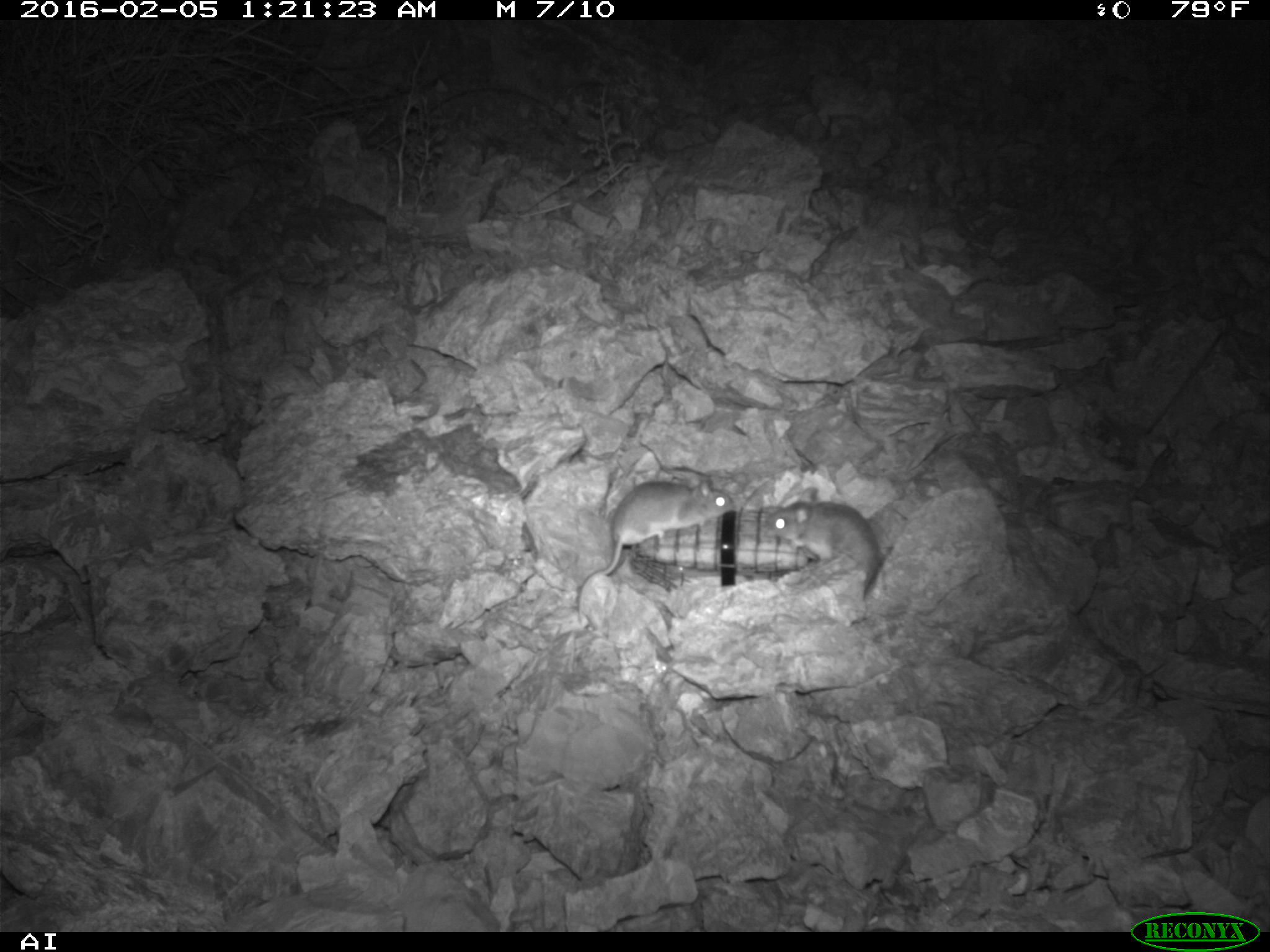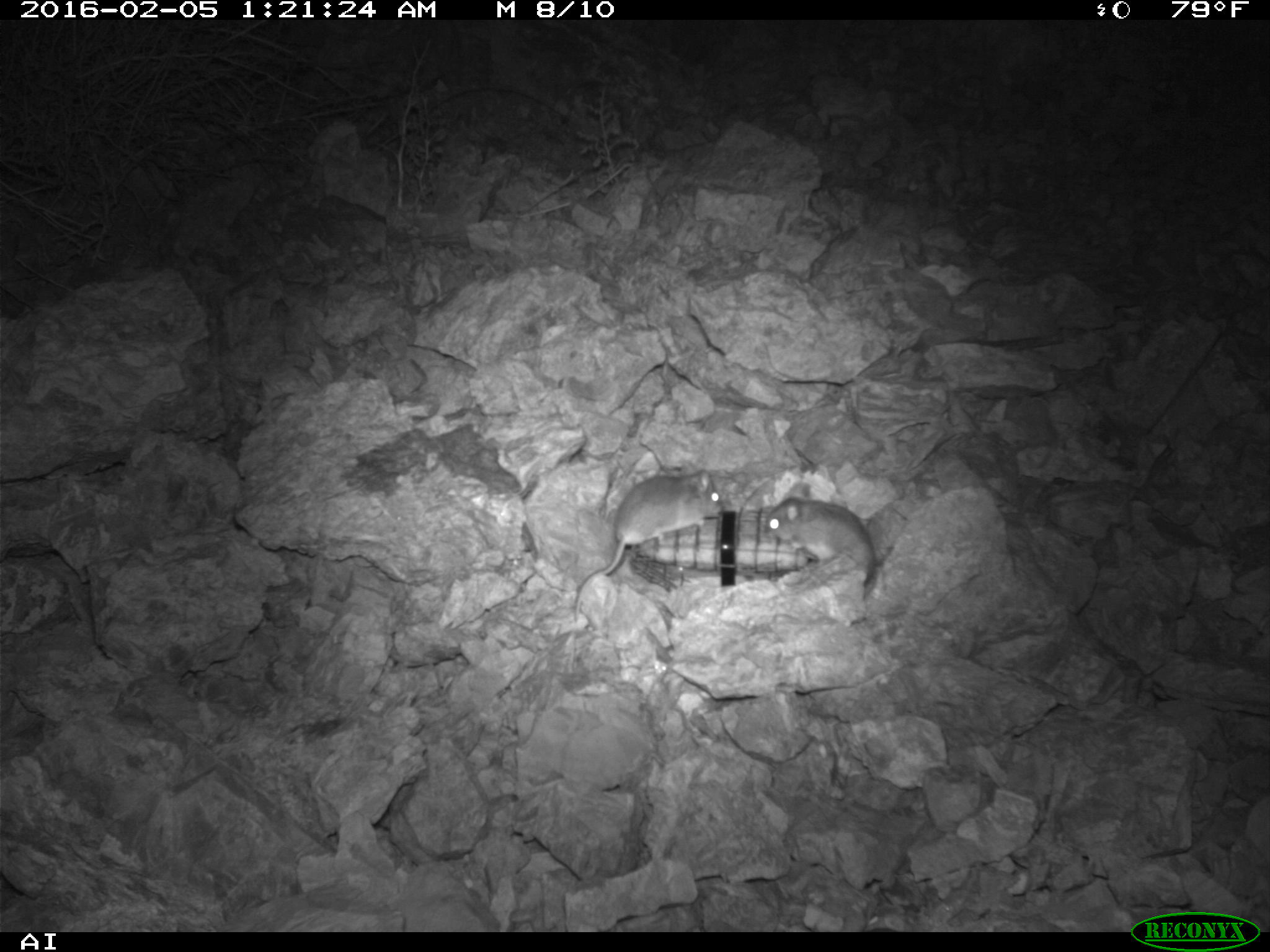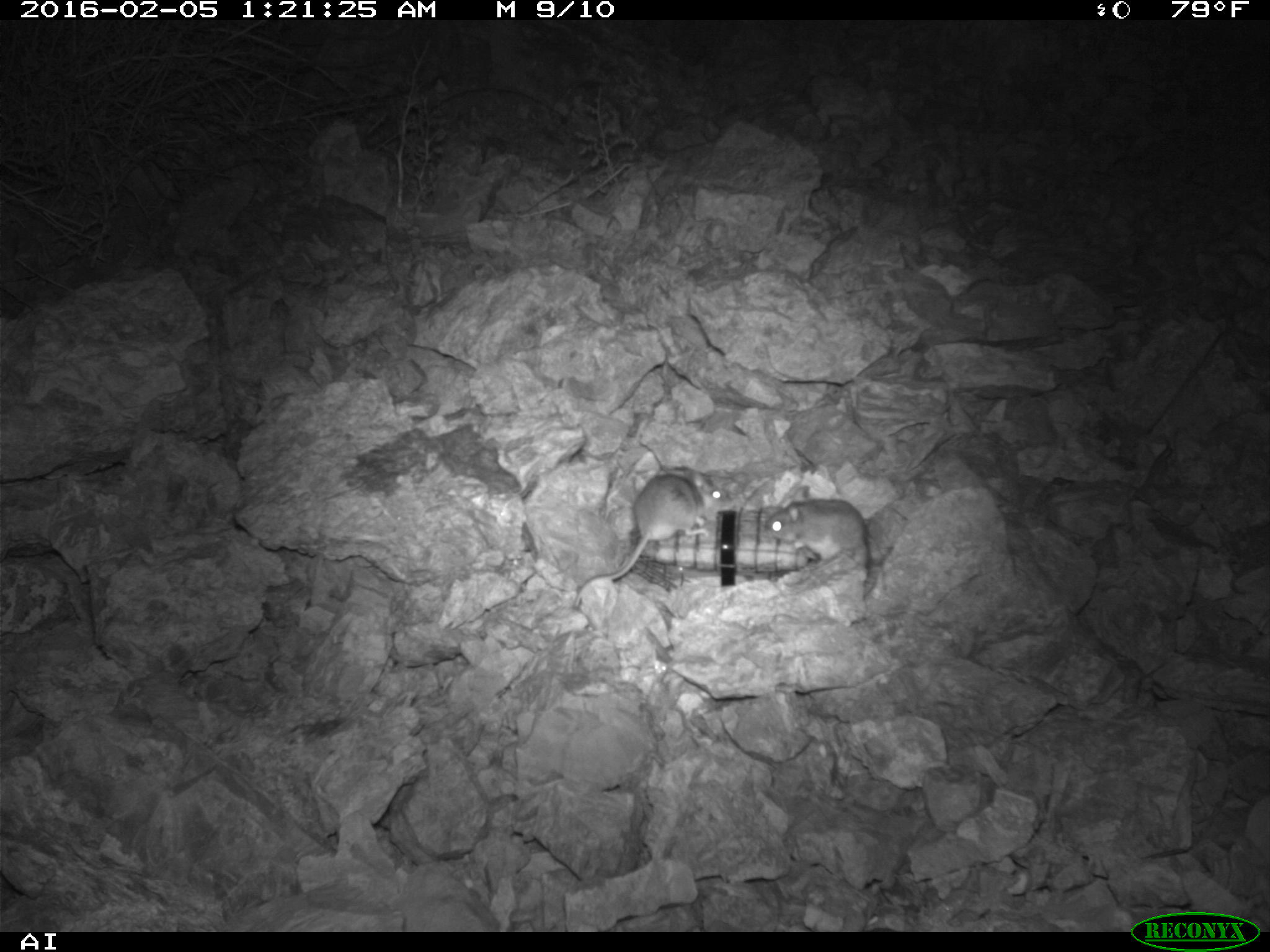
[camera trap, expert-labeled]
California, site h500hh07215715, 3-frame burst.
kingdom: Animalia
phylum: Chordata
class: Mammalia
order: Rodentia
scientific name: Rodentia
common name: rodent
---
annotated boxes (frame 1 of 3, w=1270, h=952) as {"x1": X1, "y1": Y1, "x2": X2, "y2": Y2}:
rodent: {"x1": 583, "y1": 477, "x2": 734, "y2": 589}; {"x1": 765, "y1": 487, "x2": 882, "y2": 592}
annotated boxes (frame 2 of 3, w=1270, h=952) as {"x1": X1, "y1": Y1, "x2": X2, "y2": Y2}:
rodent: {"x1": 572, "y1": 463, "x2": 721, "y2": 624}; {"x1": 766, "y1": 482, "x2": 895, "y2": 587}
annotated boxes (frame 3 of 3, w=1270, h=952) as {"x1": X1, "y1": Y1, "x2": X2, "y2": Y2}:
rodent: {"x1": 573, "y1": 468, "x2": 730, "y2": 607}; {"x1": 763, "y1": 483, "x2": 874, "y2": 568}